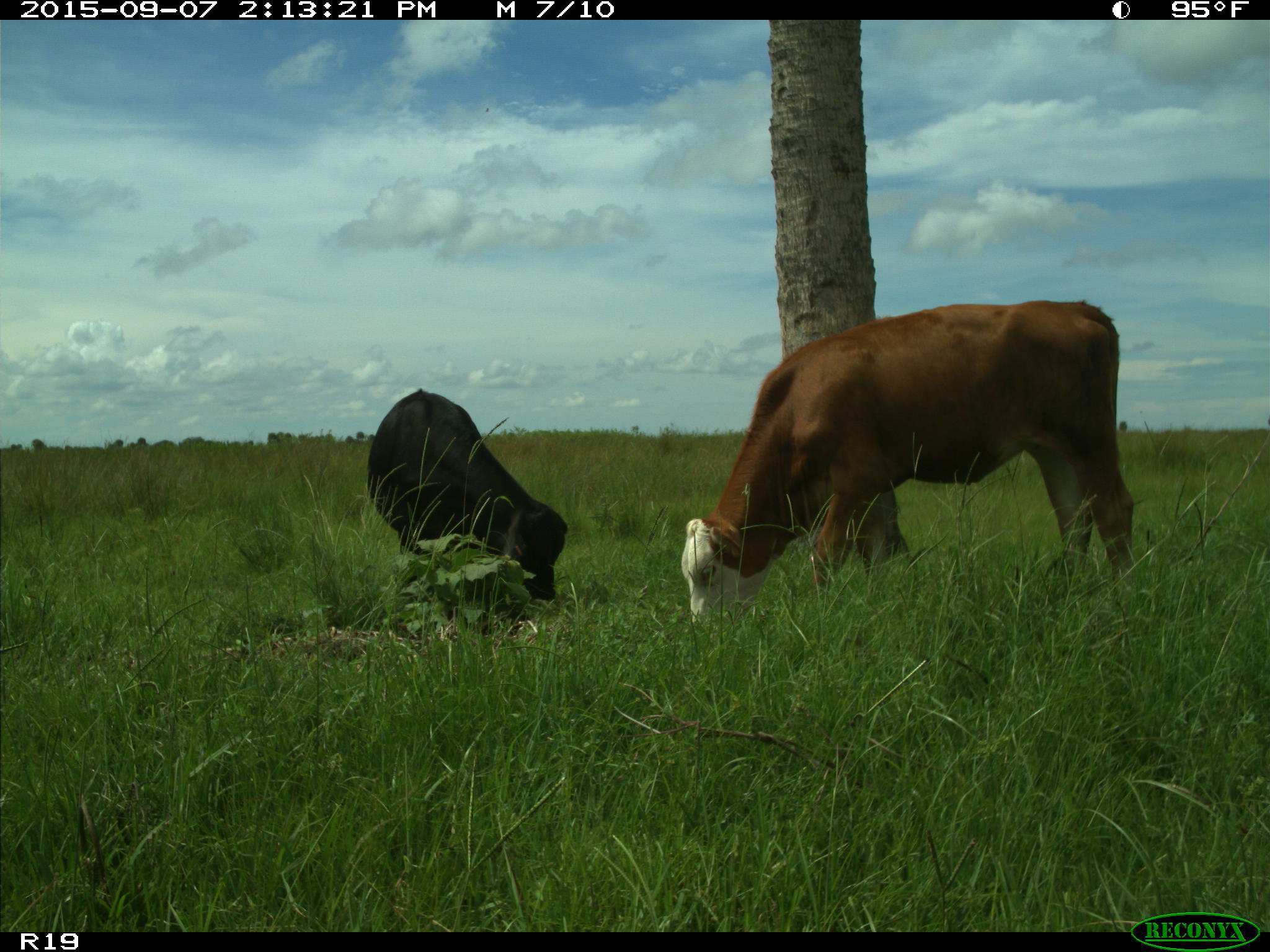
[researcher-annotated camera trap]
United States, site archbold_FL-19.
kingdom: Animalia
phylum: Chordata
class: Mammalia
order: Artiodactyla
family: Bovidae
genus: Bos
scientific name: Bos taurus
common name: domestic cow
Bos taurus (domestic cow).